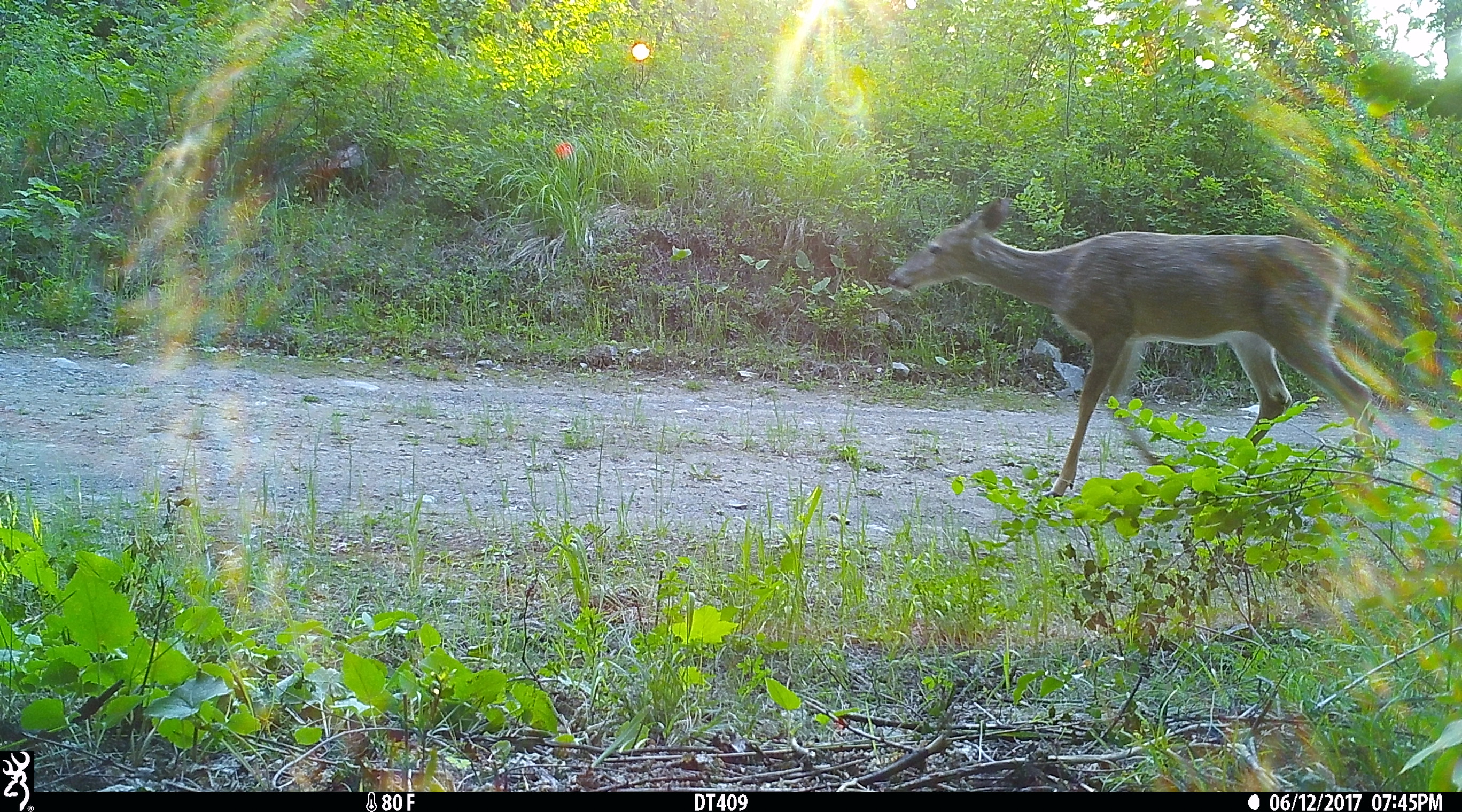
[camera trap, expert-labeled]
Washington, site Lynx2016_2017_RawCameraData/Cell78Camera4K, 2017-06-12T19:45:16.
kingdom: Animalia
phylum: Chordata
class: Mammalia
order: Artiodactyla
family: Cervidae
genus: Odocoileus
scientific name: Odocoileus virginianus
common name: white-tailed deer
Odocoileus virginianus (white-tailed deer). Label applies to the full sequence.